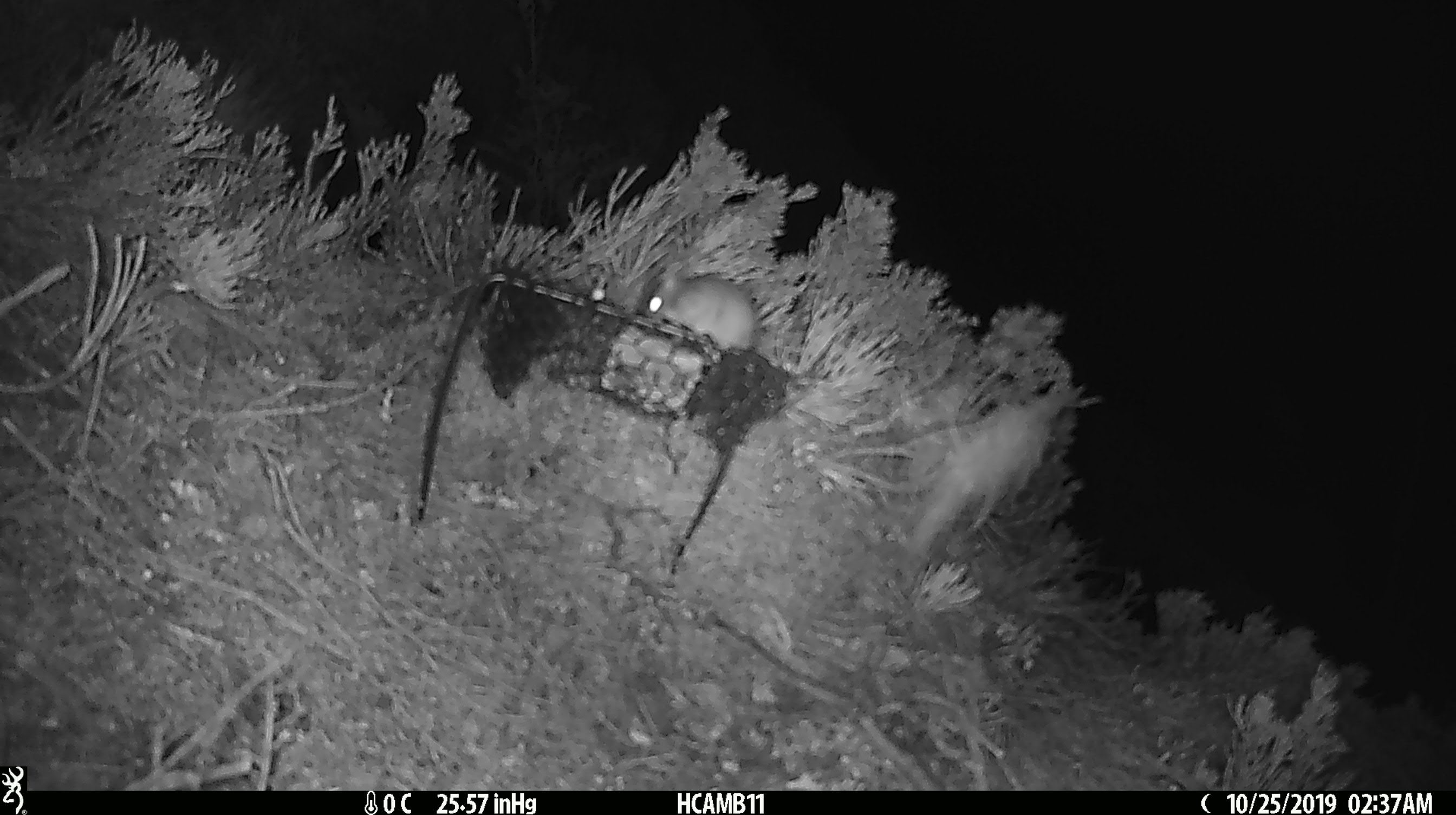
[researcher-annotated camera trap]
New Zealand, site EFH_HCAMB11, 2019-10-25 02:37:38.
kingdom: Animalia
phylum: Chordata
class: Mammalia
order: Rodentia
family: Muridae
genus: Mus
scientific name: Mus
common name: mouse